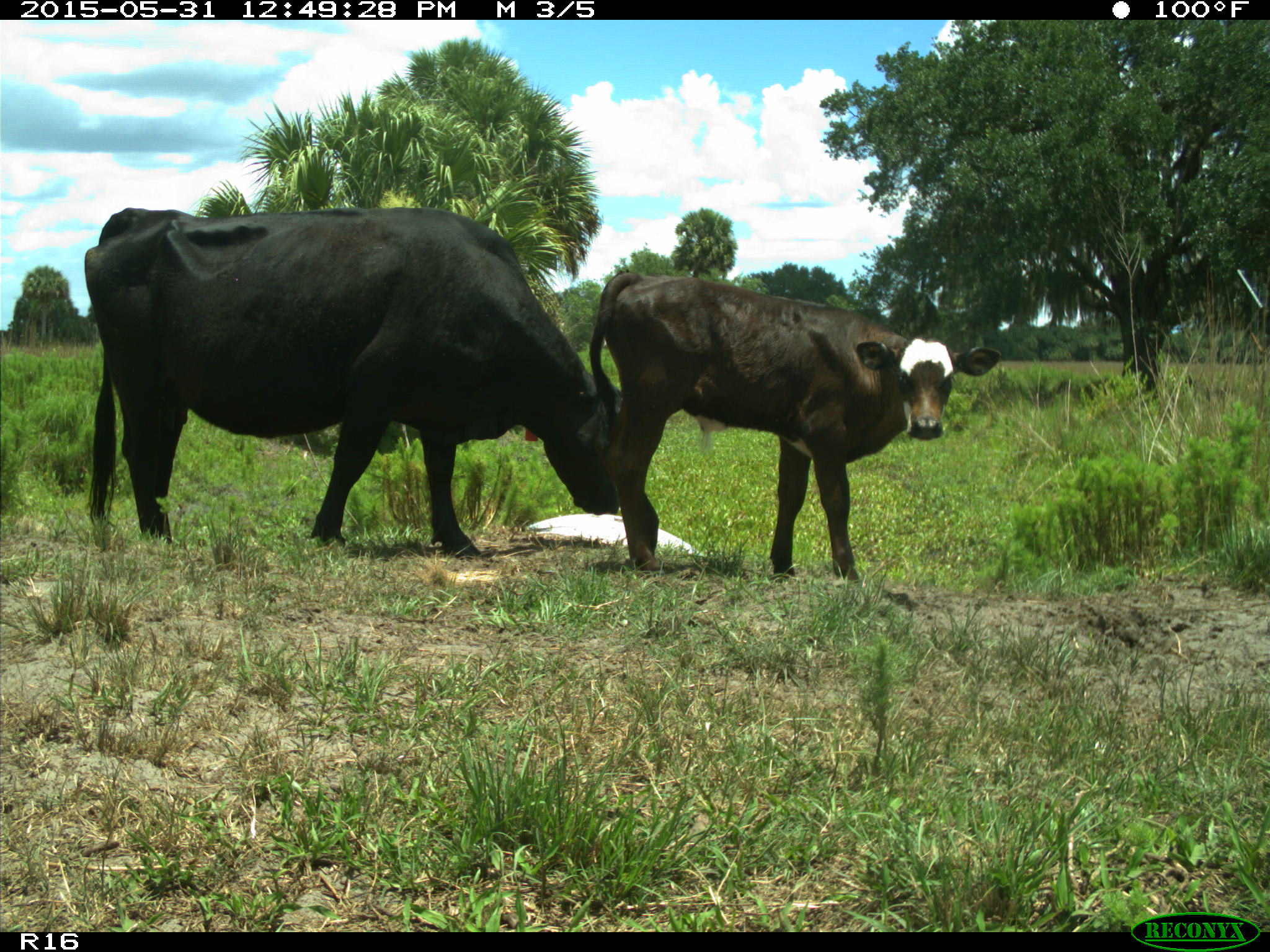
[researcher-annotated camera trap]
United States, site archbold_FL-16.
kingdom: Animalia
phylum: Chordata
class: Mammalia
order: Artiodactyla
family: Bovidae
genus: Bos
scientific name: Bos taurus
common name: domestic cow